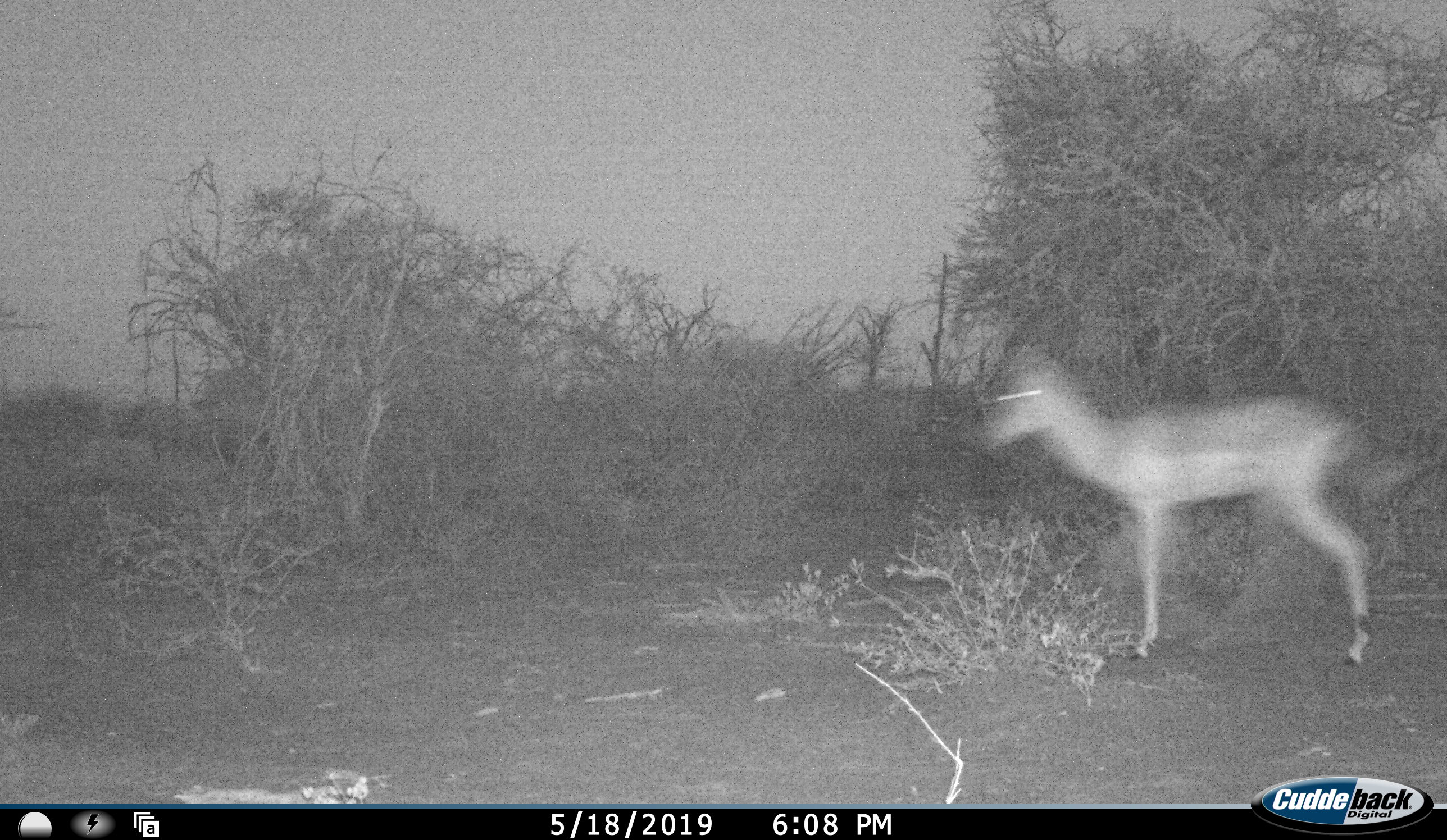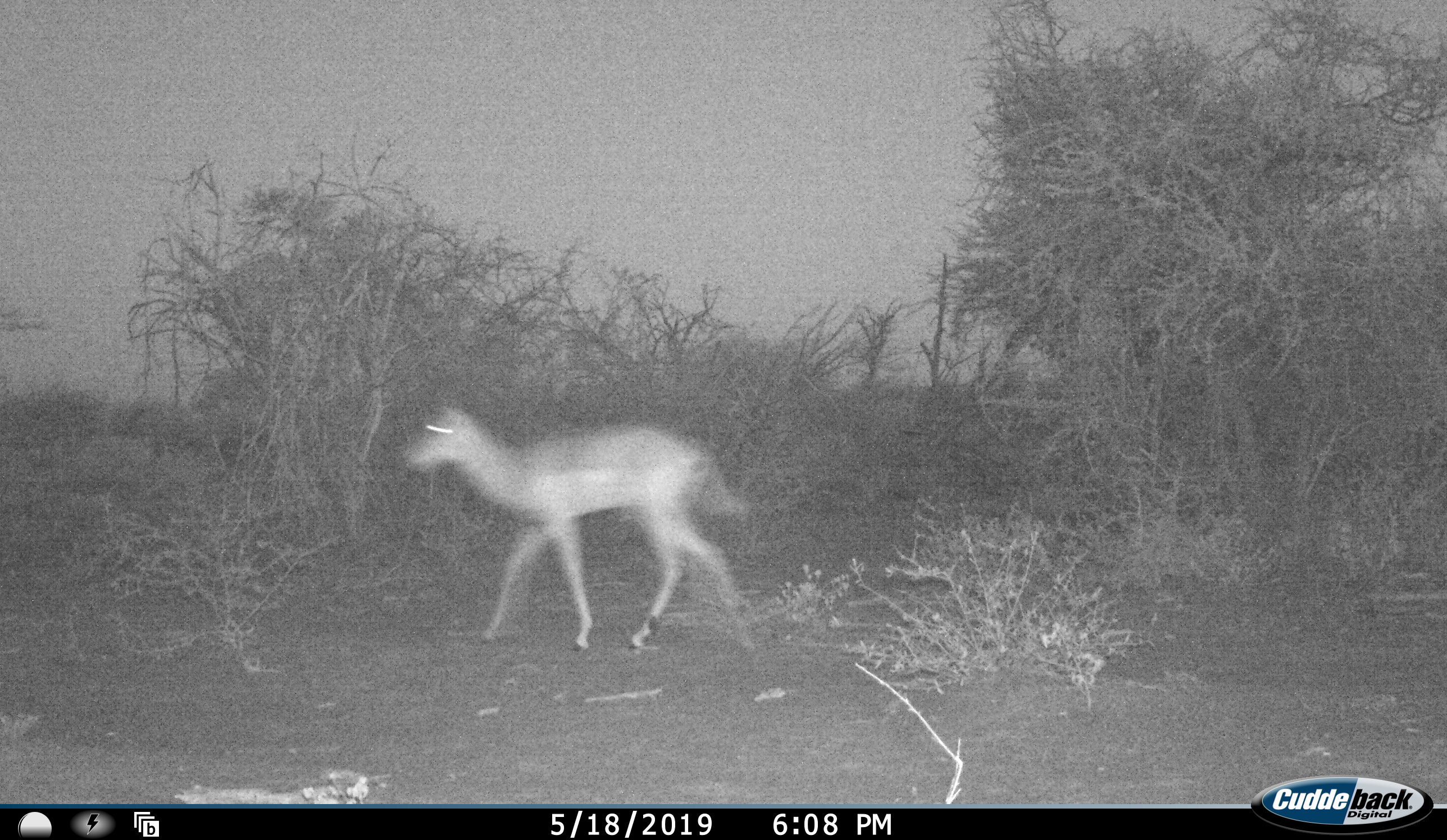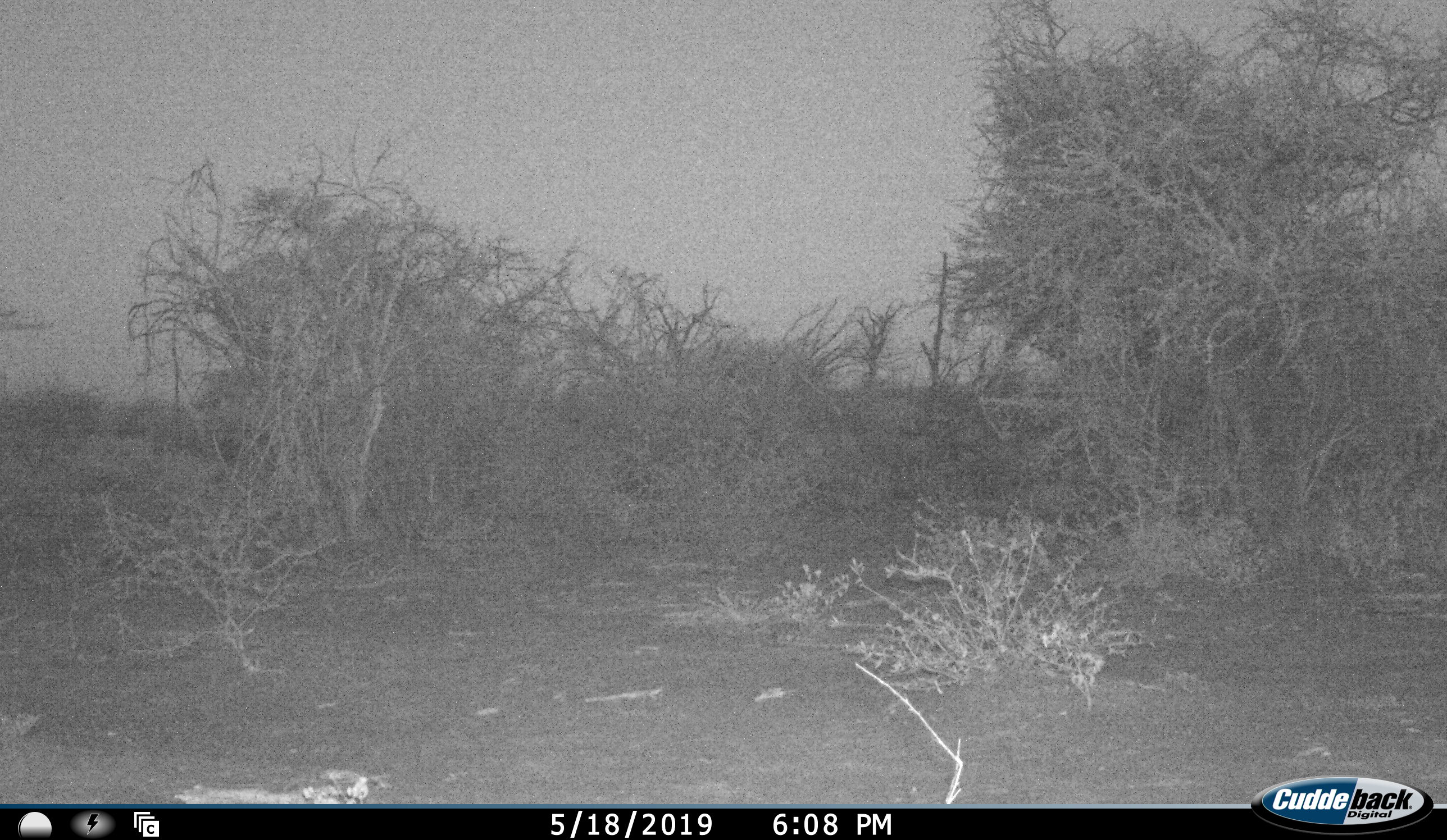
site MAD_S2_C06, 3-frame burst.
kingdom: Animalia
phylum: Chordata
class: Mammalia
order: Artiodactyla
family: Bovidae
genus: Aepyceros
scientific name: Aepyceros melampus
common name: impala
Impala (Aepyceros melampus), count 1. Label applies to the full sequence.